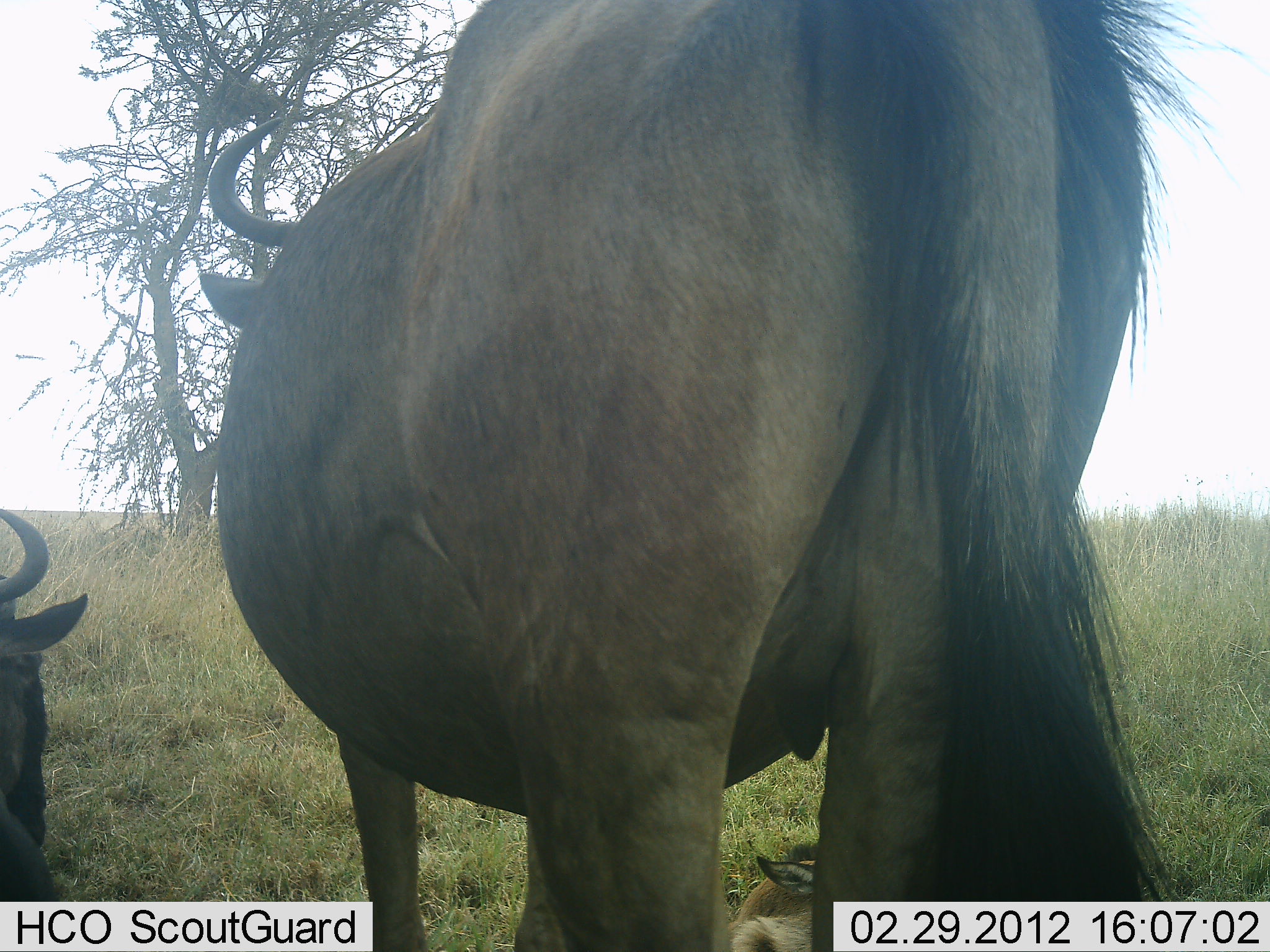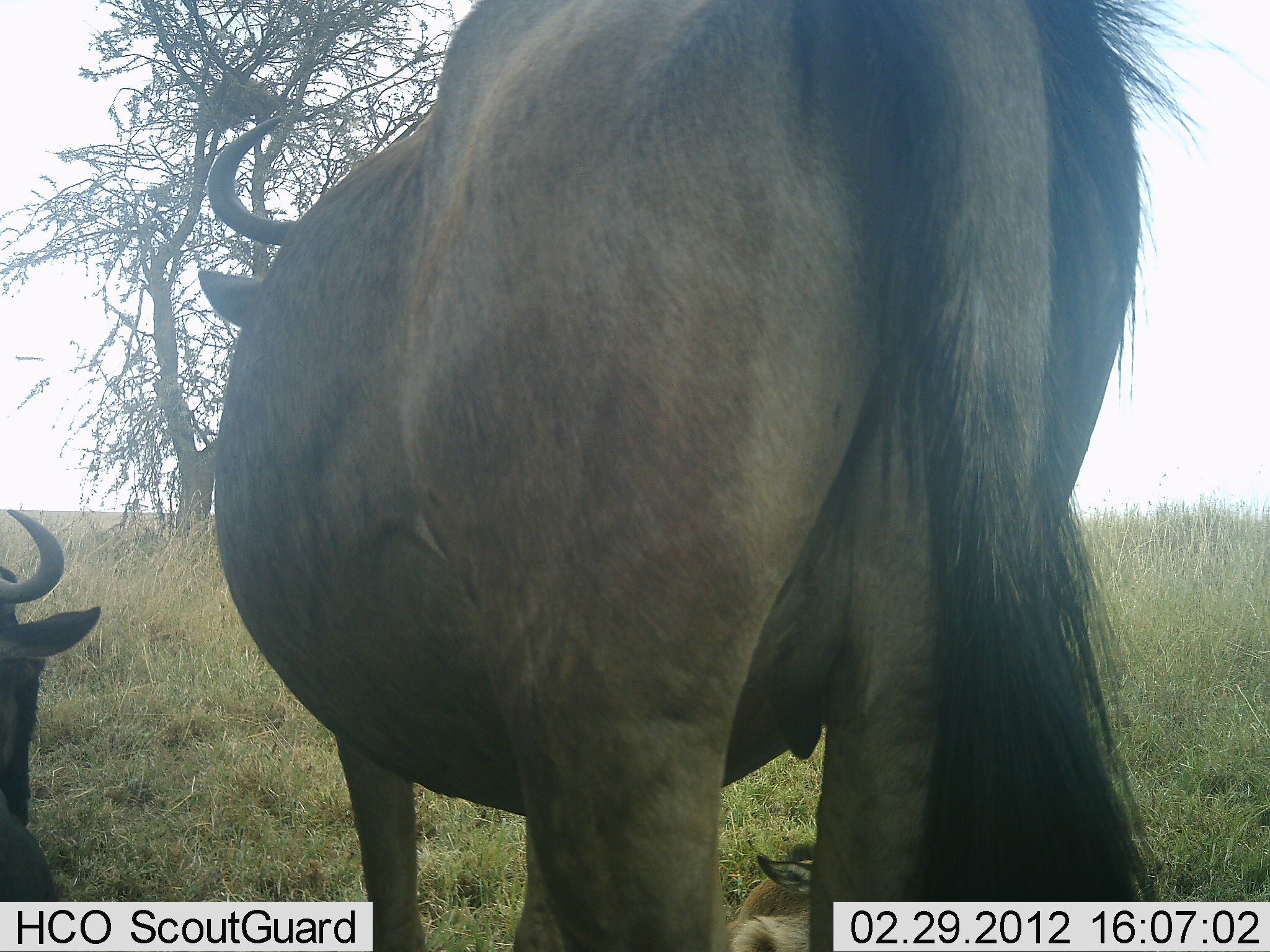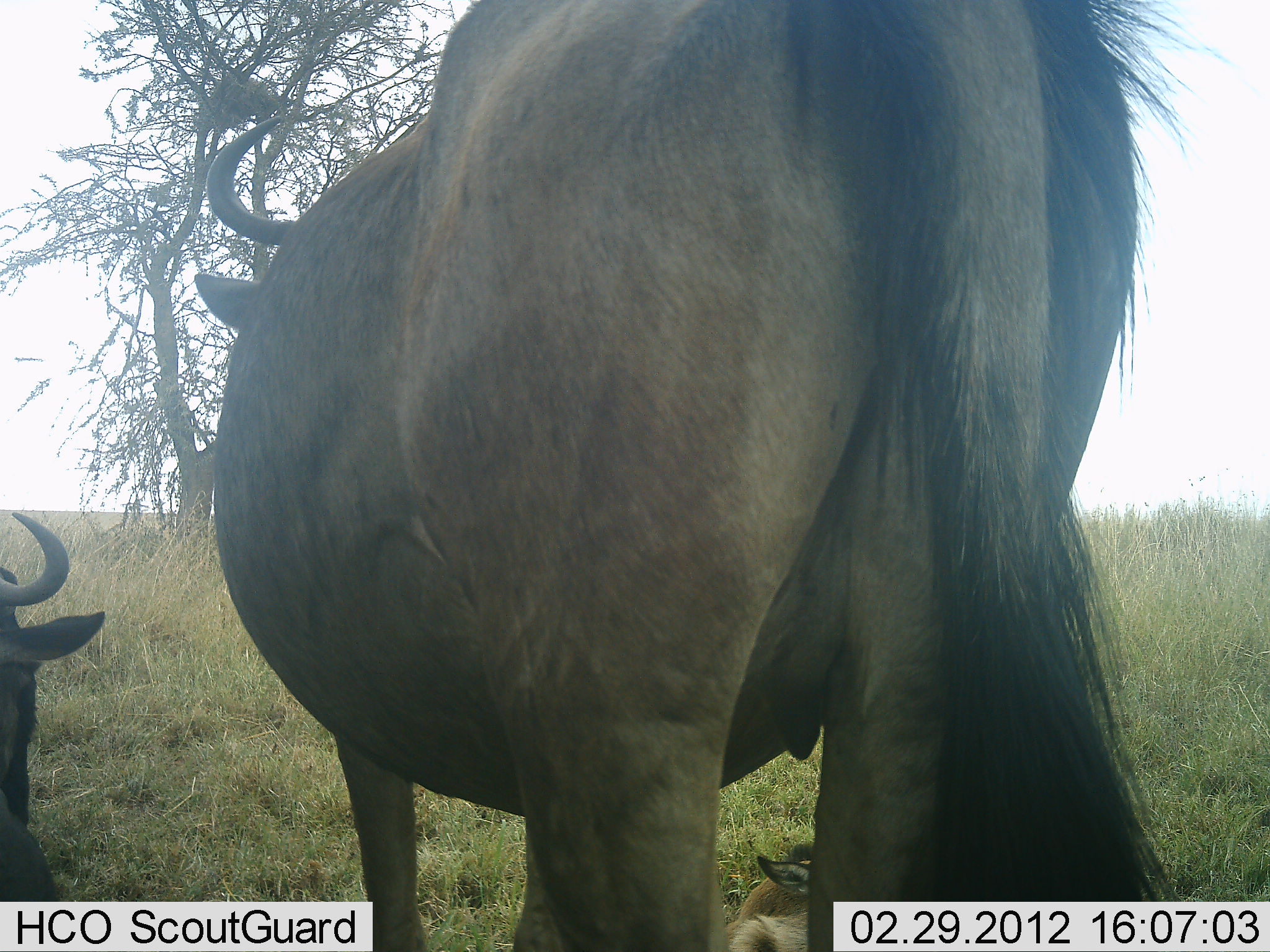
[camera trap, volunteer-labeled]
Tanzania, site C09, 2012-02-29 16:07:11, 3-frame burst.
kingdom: Animalia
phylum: Chordata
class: Mammalia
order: Artiodactyla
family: Bovidae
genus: Connochaetes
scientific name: Connochaetes taurinus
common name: blue wildebeest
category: wildebeest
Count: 2.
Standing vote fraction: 82%.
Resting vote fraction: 91%.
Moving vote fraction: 0%.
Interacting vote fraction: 0%.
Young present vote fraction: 18%.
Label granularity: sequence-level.